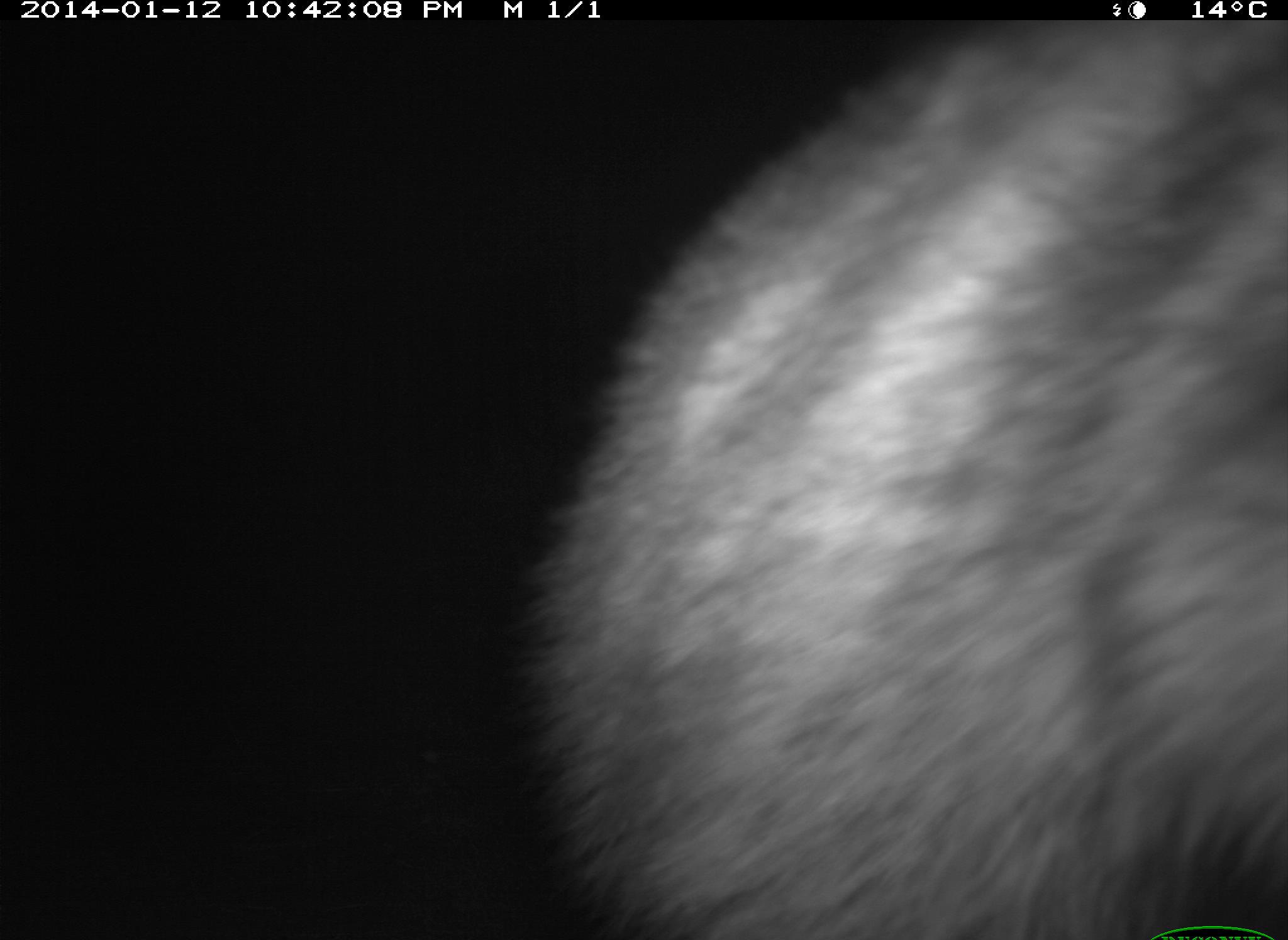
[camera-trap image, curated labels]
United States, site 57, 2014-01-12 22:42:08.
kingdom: Animalia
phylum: Chordata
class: Mammalia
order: Carnivora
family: Procyonidae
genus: Procyon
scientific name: Procyon lotor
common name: raccoon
Raccoon (Procyon lotor).